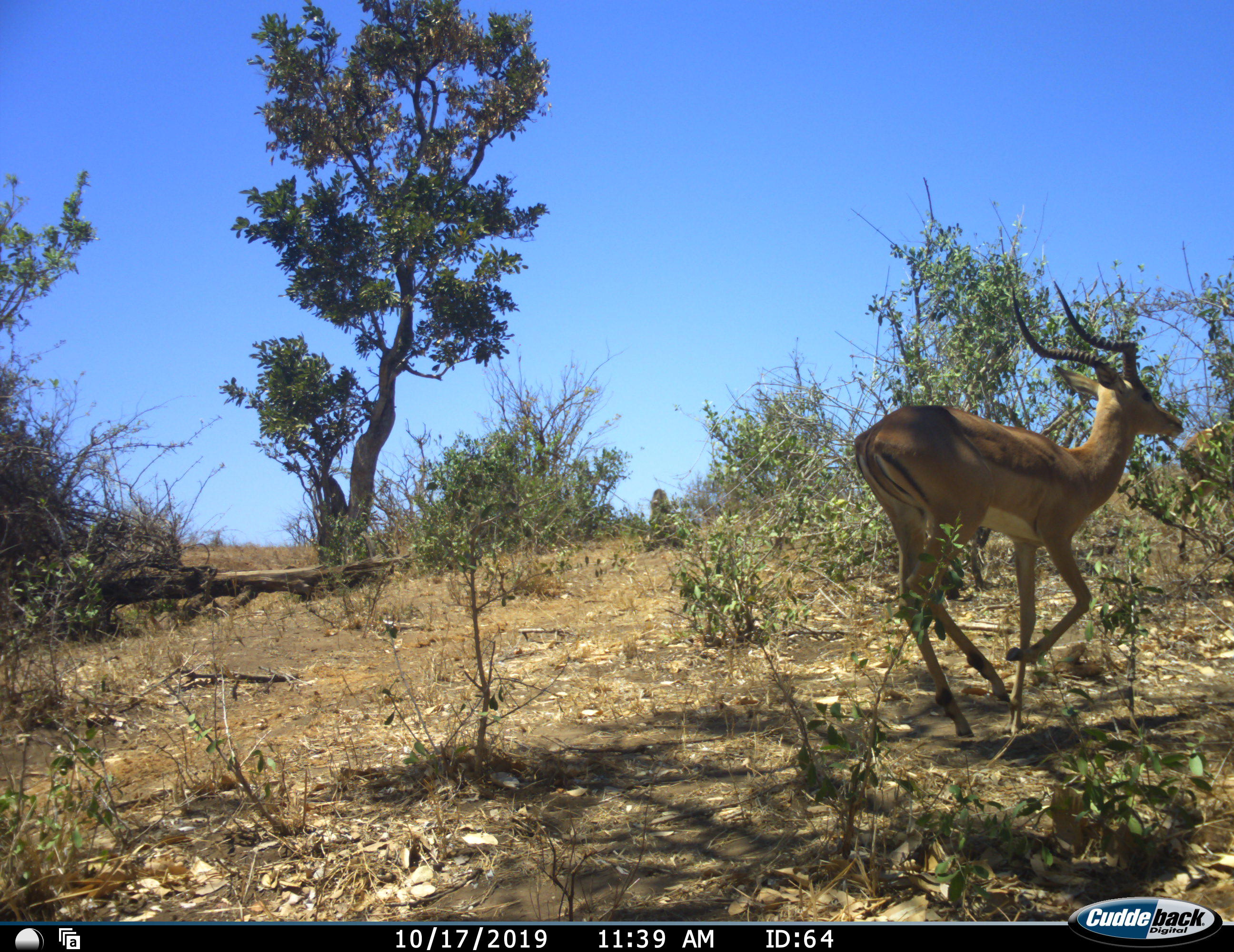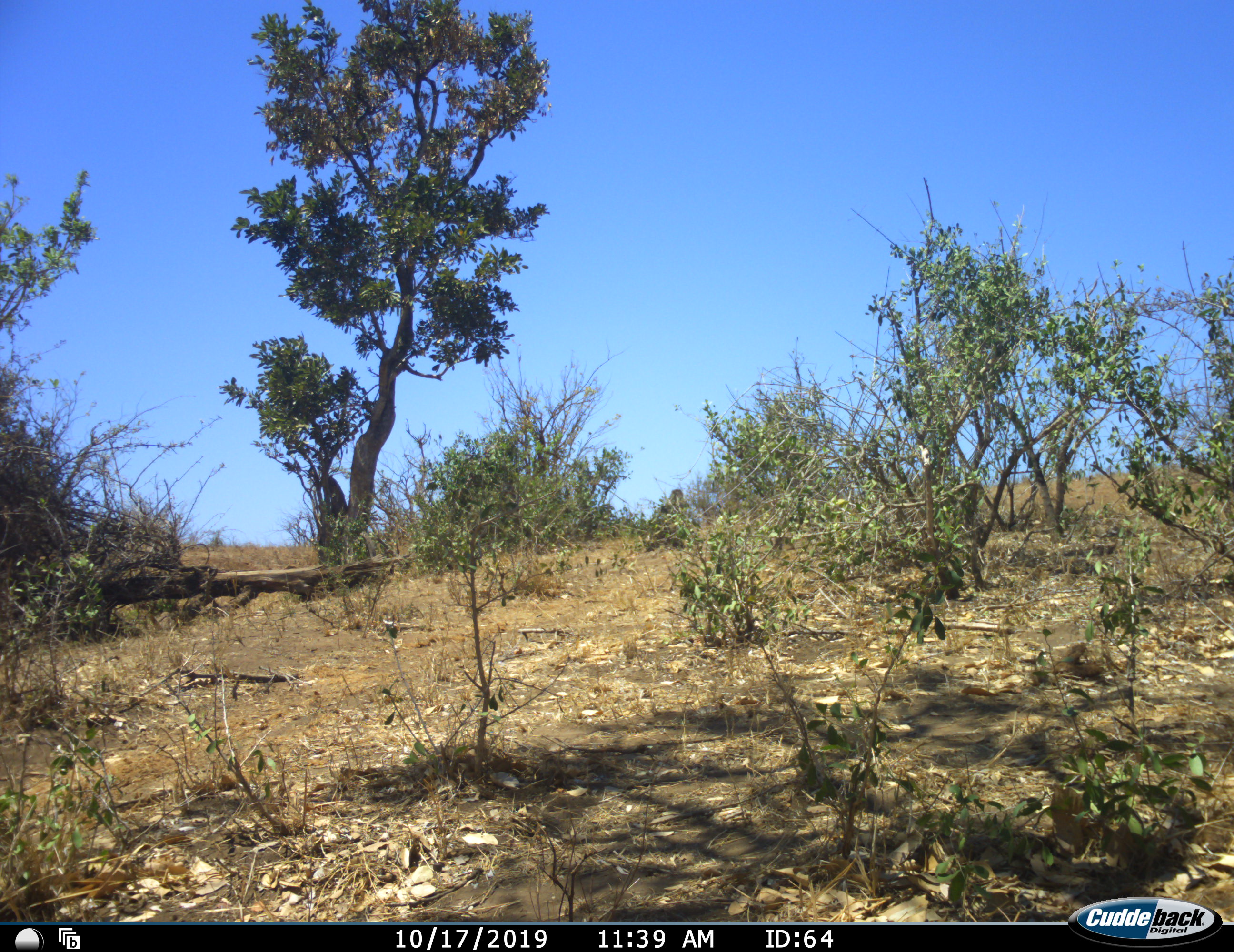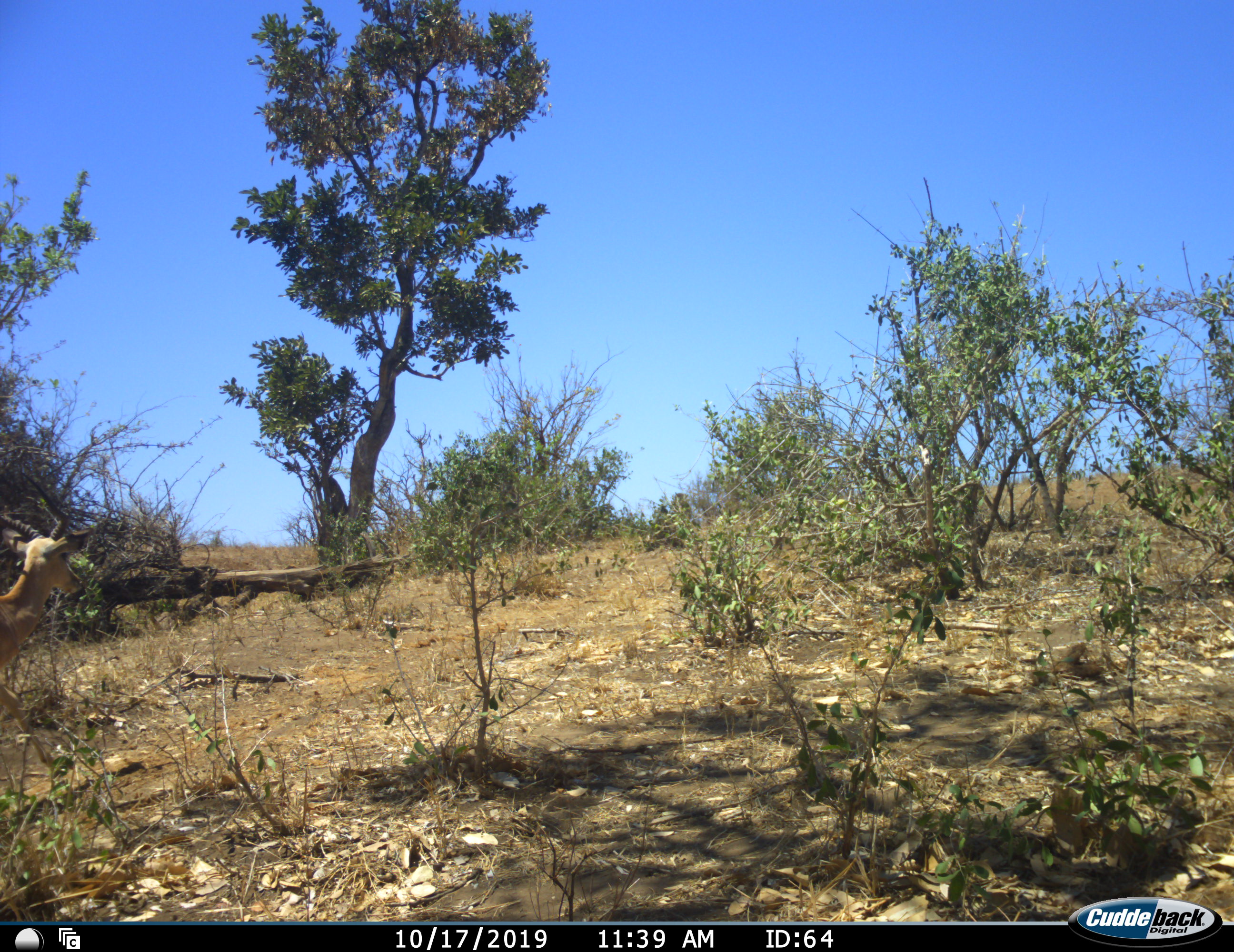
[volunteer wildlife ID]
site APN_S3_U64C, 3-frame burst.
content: unidentified animal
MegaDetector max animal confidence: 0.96